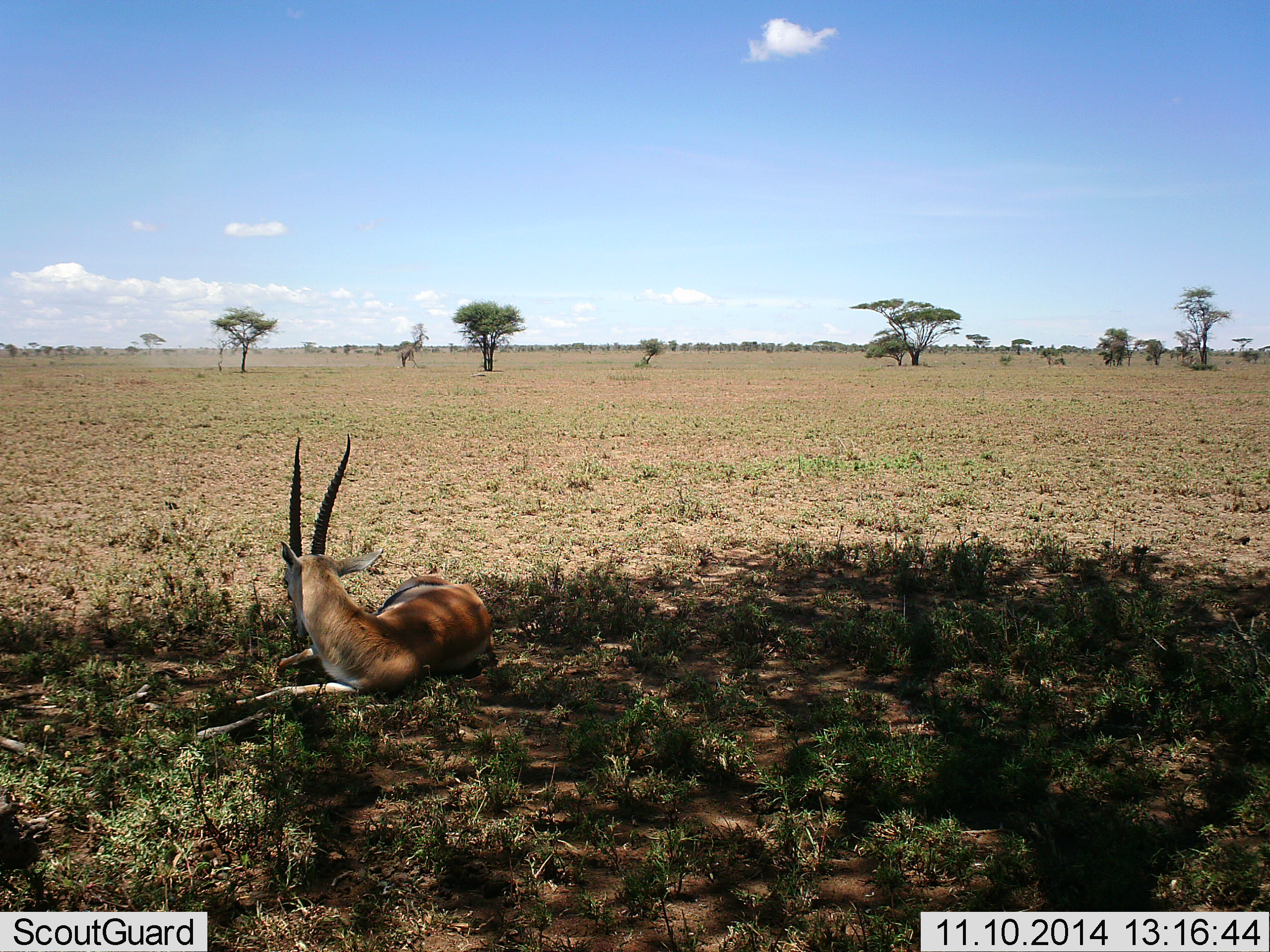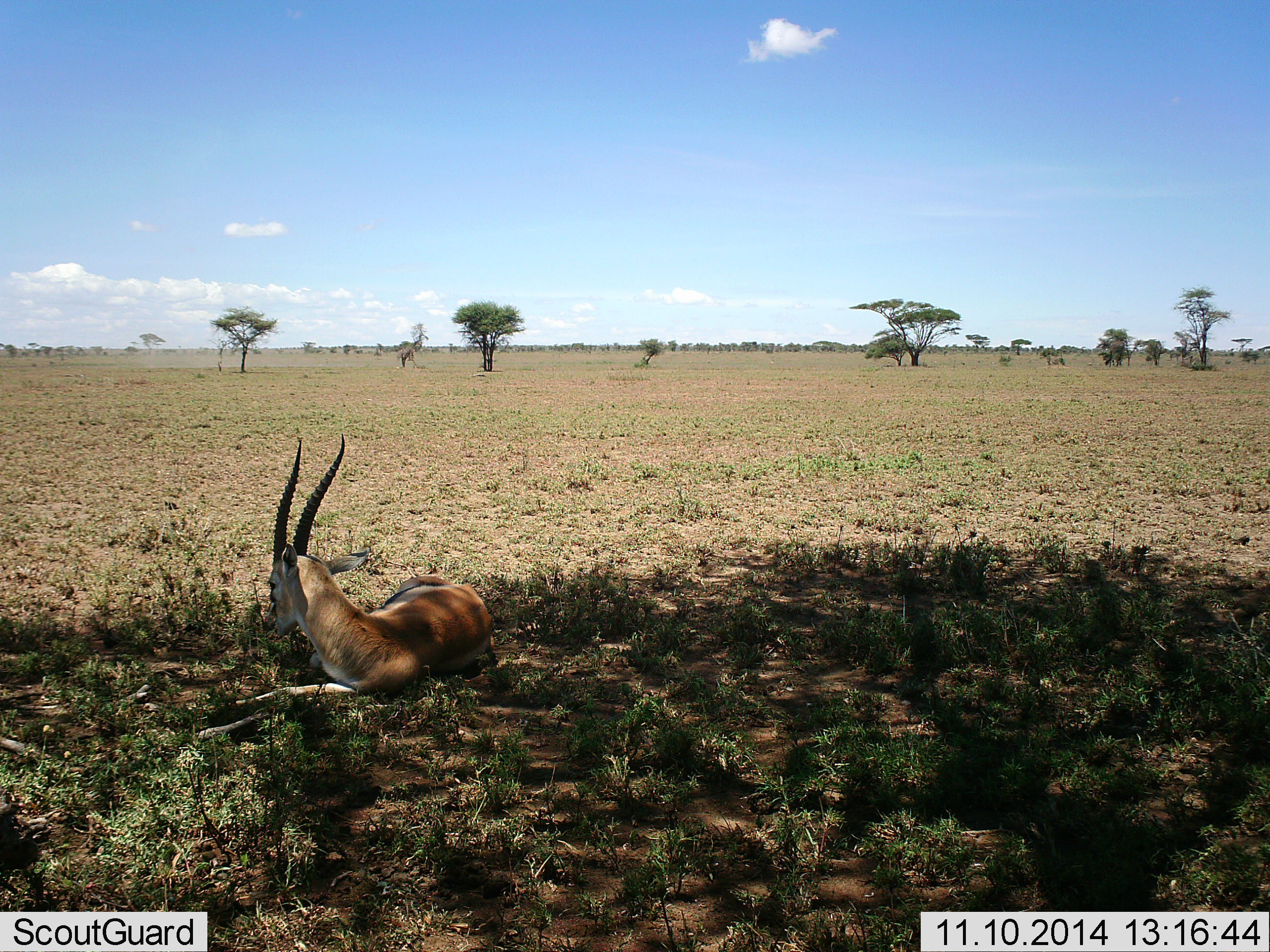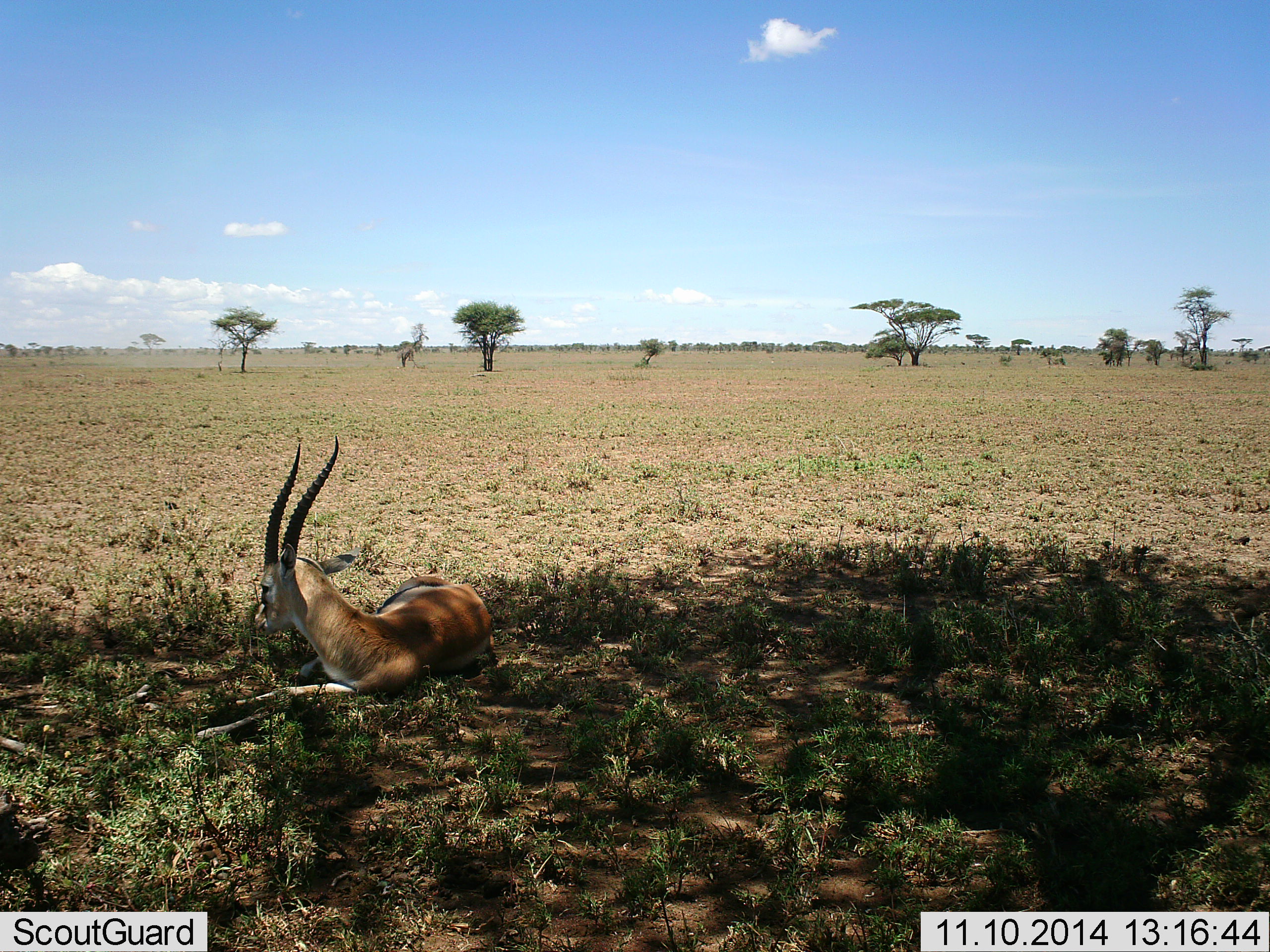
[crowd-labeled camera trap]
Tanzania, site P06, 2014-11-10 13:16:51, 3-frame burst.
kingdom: Animalia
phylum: Chordata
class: Mammalia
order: Artiodactyla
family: Bovidae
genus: Eudorcas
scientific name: Eudorcas thomsonii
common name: thomson's gazelle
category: gazellethomsons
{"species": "gazellethomsons (thomson's gazelle) (Eudorcas thomsonii)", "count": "1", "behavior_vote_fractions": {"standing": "0%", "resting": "100%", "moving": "0%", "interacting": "0%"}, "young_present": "0%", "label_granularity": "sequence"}